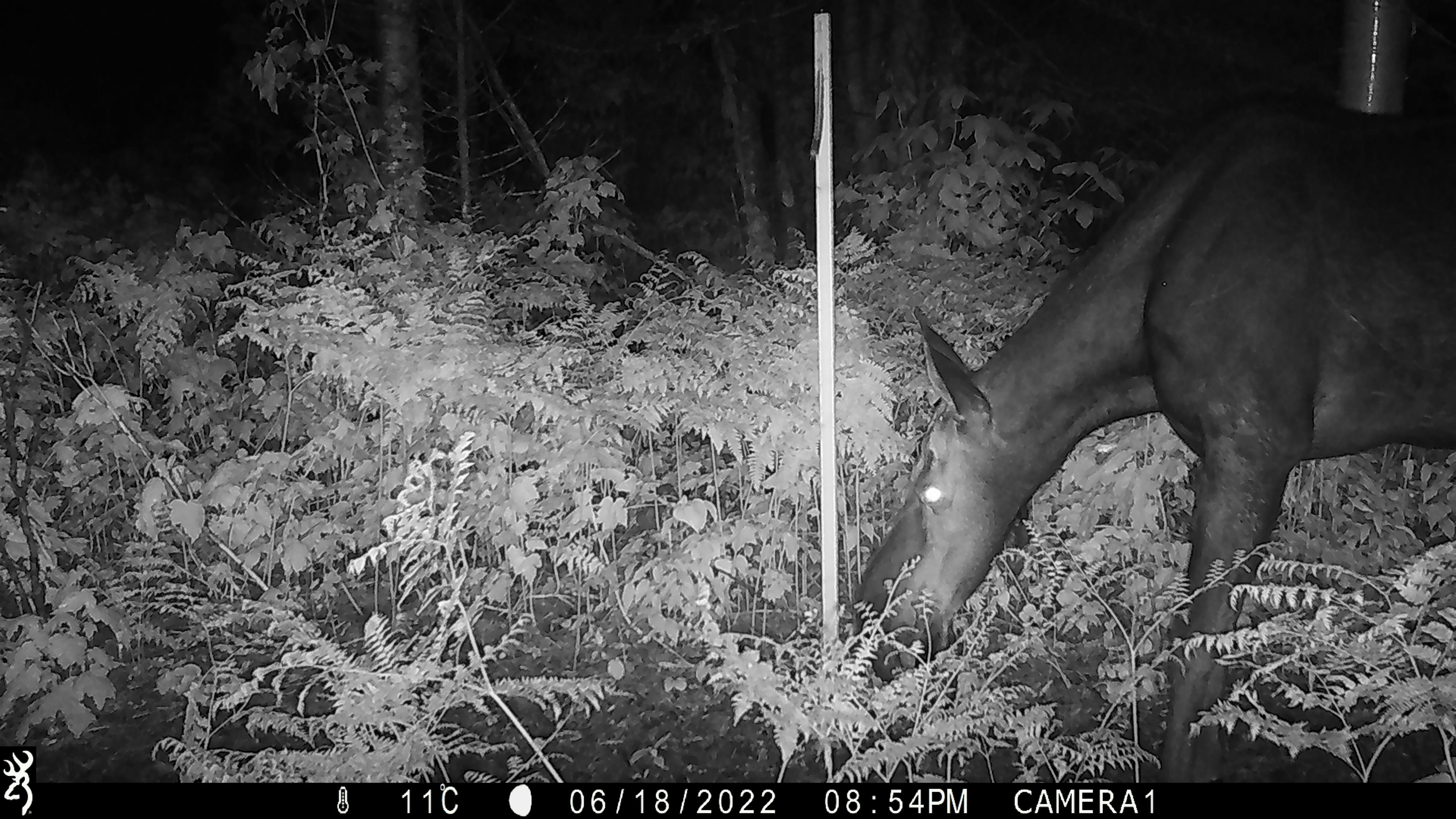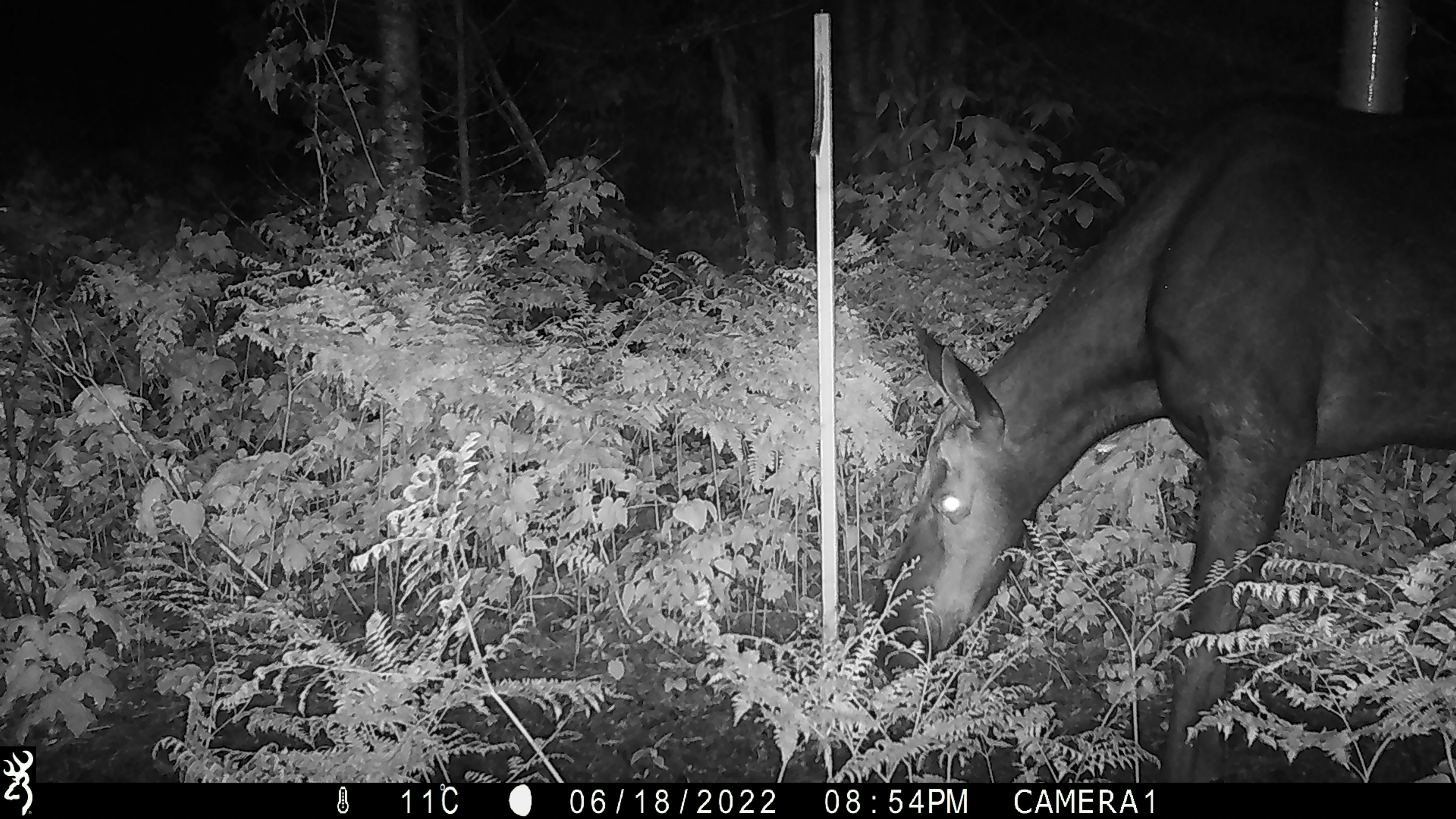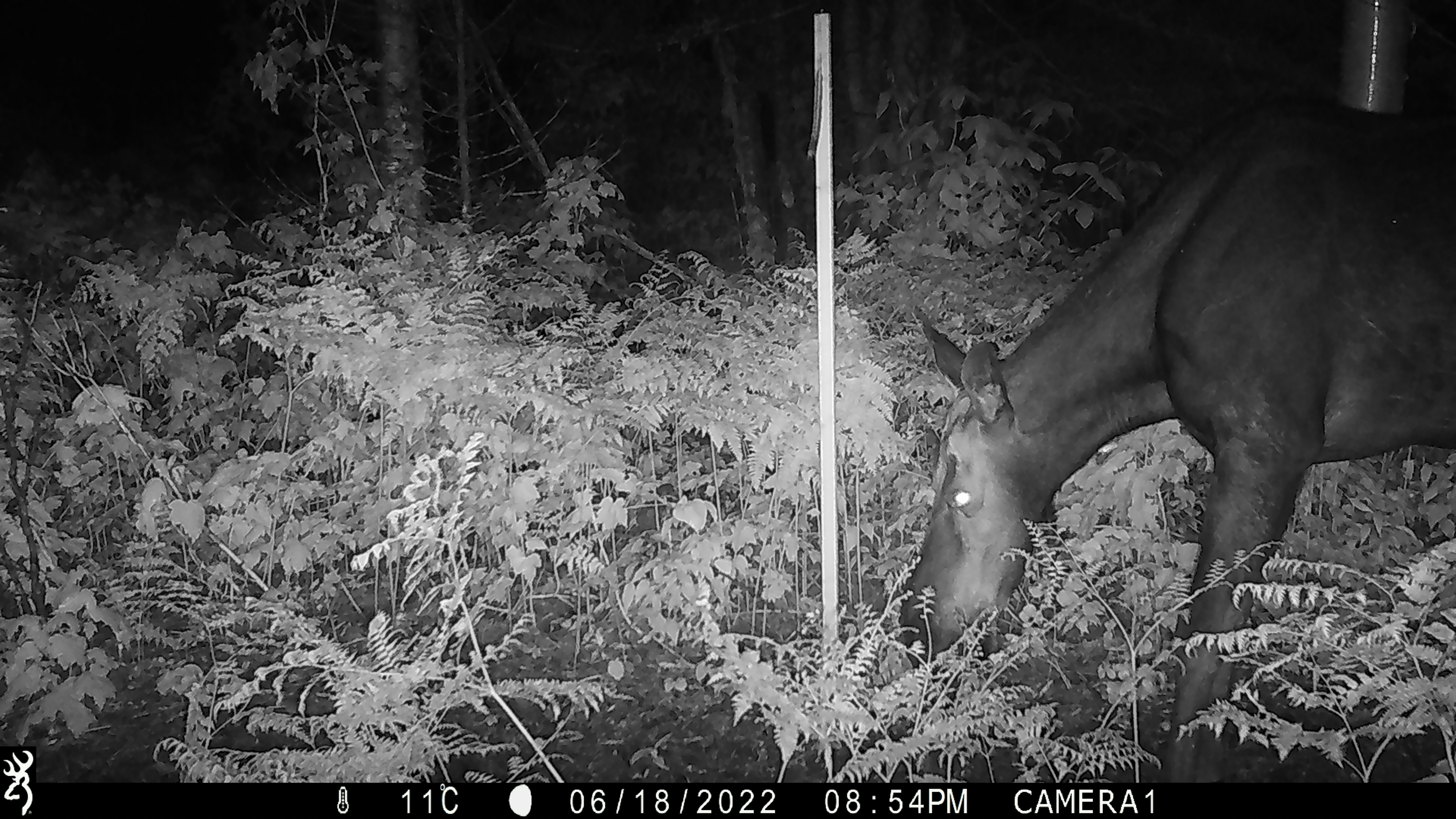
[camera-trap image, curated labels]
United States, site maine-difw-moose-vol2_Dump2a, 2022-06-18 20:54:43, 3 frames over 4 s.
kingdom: Animalia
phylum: Chordata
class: Mammalia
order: Artiodactyla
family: Cervidae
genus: Alces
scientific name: Alces alces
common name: moose